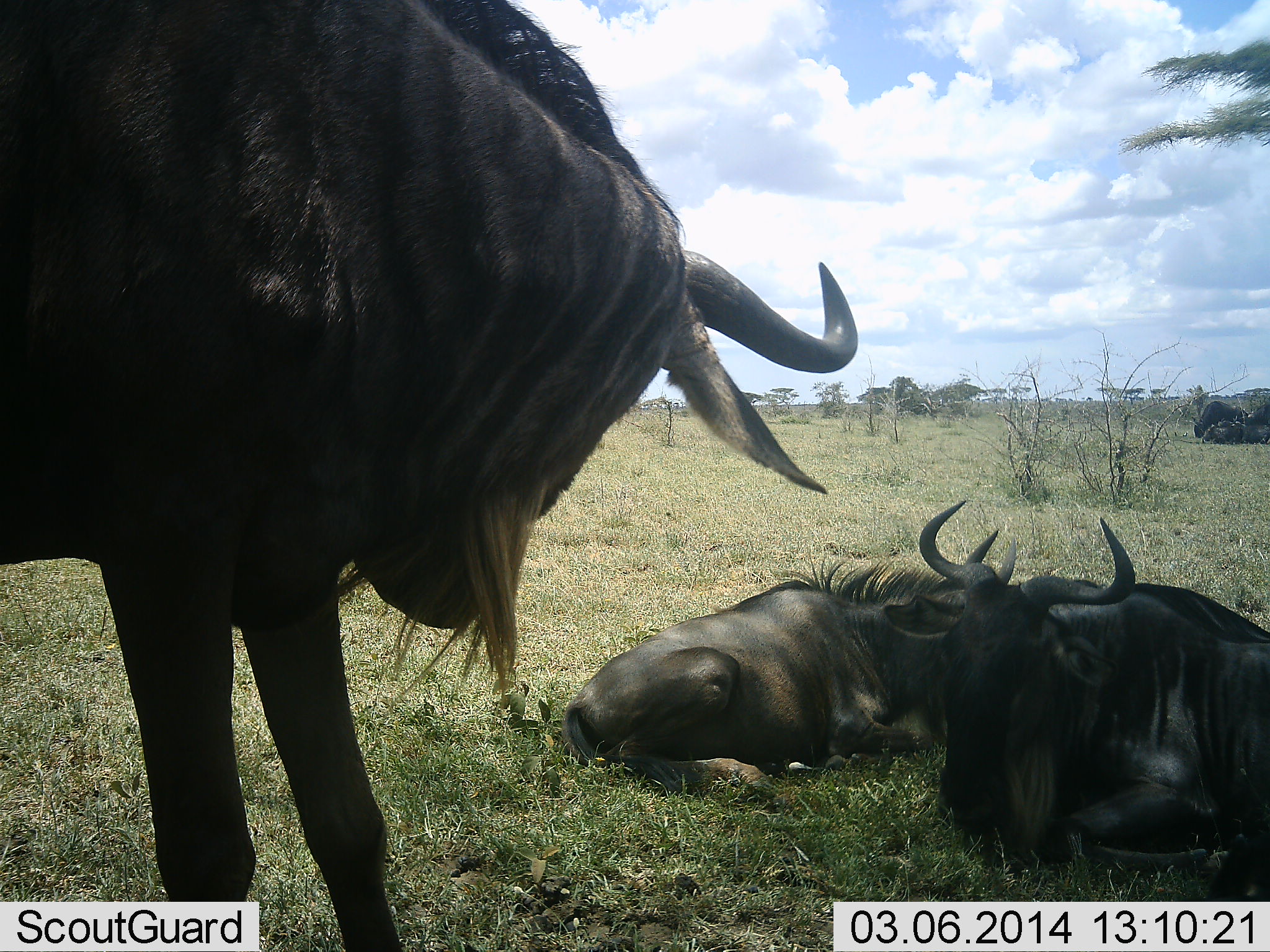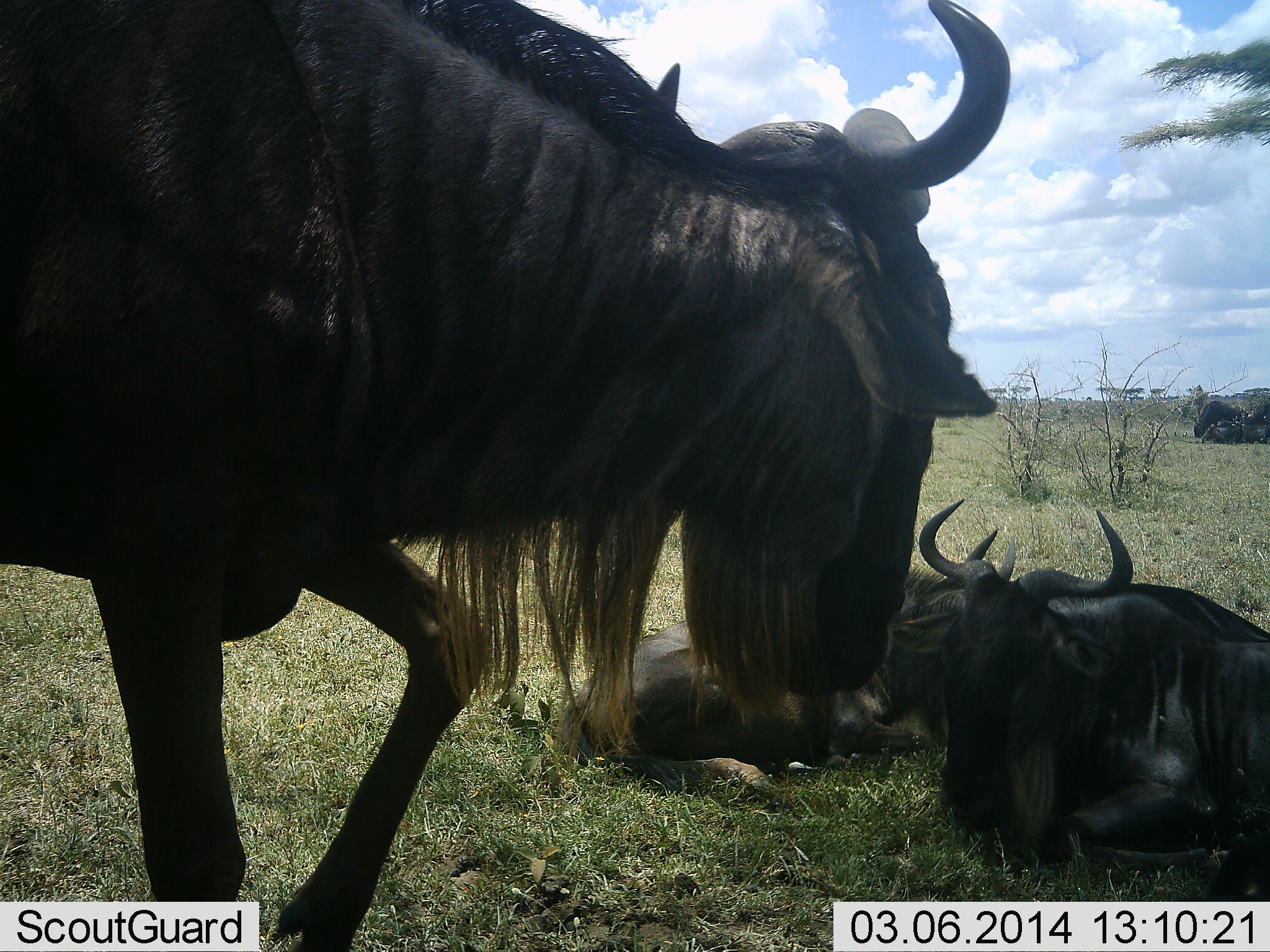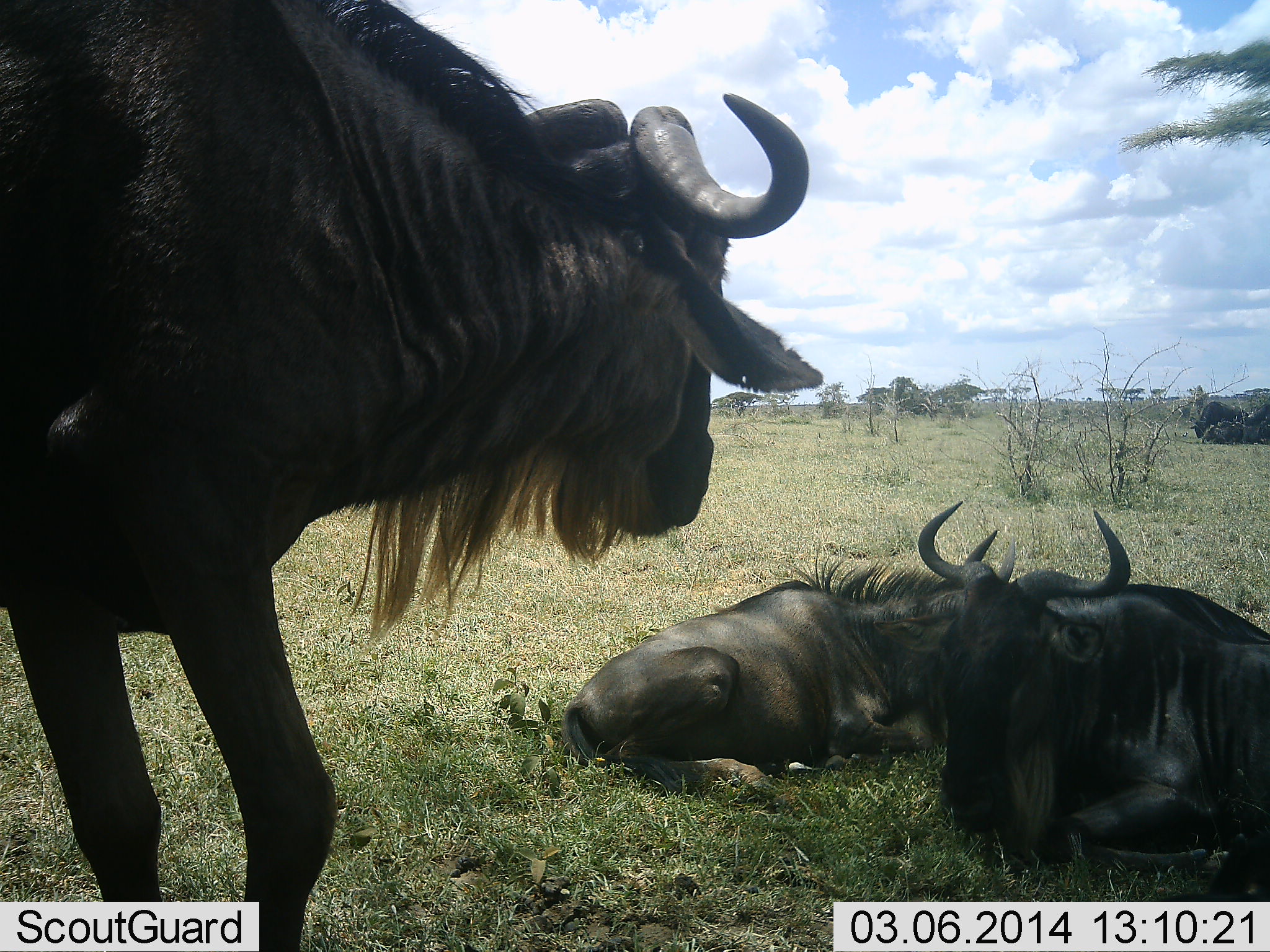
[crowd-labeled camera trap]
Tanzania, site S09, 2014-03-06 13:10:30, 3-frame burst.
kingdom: Animalia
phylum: Chordata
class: Mammalia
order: Artiodactyla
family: Bovidae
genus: Connochaetes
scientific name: Connochaetes taurinus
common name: blue wildebeest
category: wildebeest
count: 5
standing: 80%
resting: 100%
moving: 20%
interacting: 10%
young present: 10%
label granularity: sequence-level